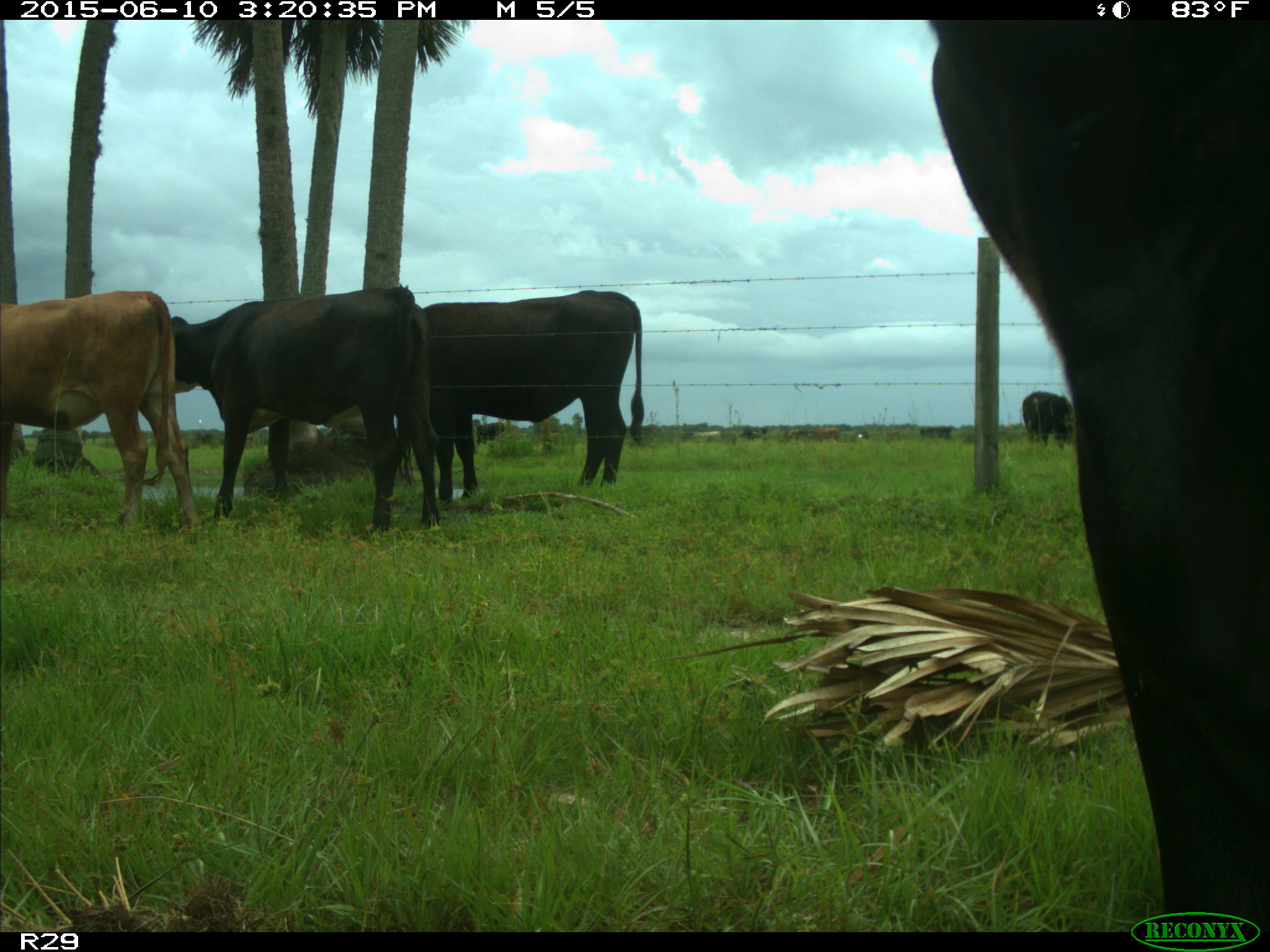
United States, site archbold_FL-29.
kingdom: Animalia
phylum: Chordata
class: Mammalia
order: Artiodactyla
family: Bovidae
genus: Bos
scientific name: Bos taurus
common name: domestic cow